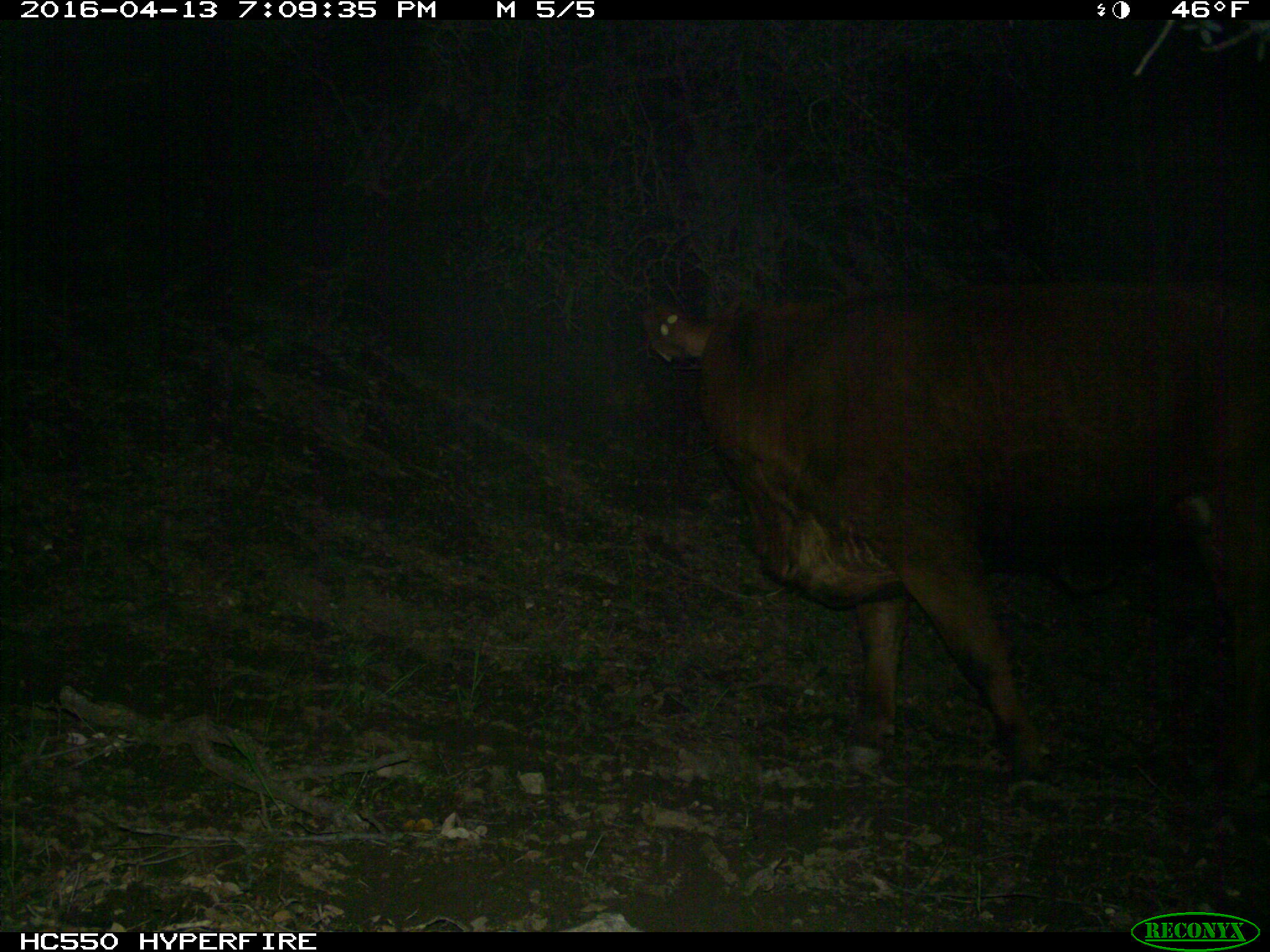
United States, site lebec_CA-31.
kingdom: Animalia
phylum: Chordata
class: Mammalia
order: Artiodactyla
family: Bovidae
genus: Bos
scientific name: Bos taurus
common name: domestic cow